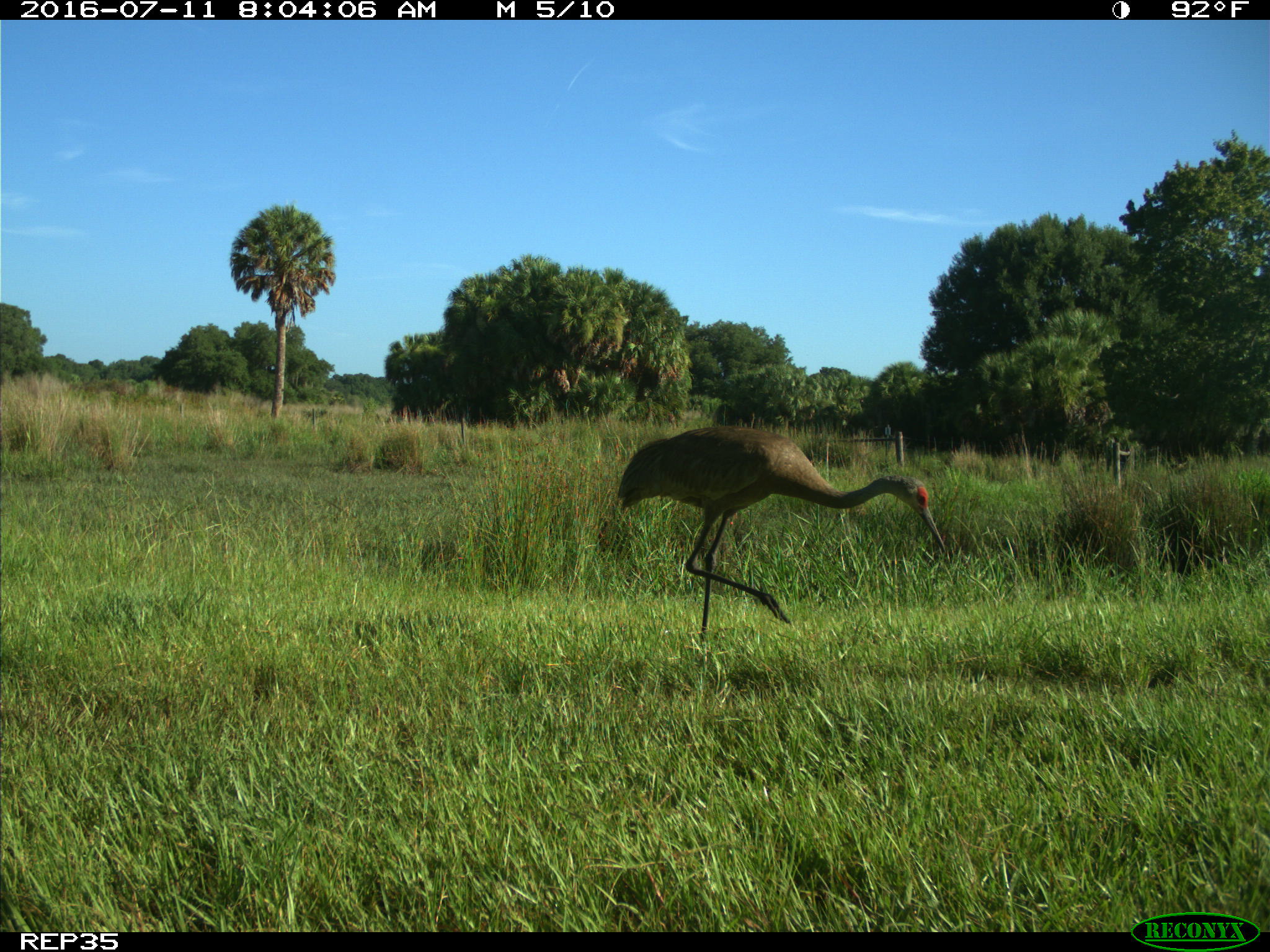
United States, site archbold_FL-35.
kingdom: Animalia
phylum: Chordata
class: Aves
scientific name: Aves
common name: birds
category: unidentified bird